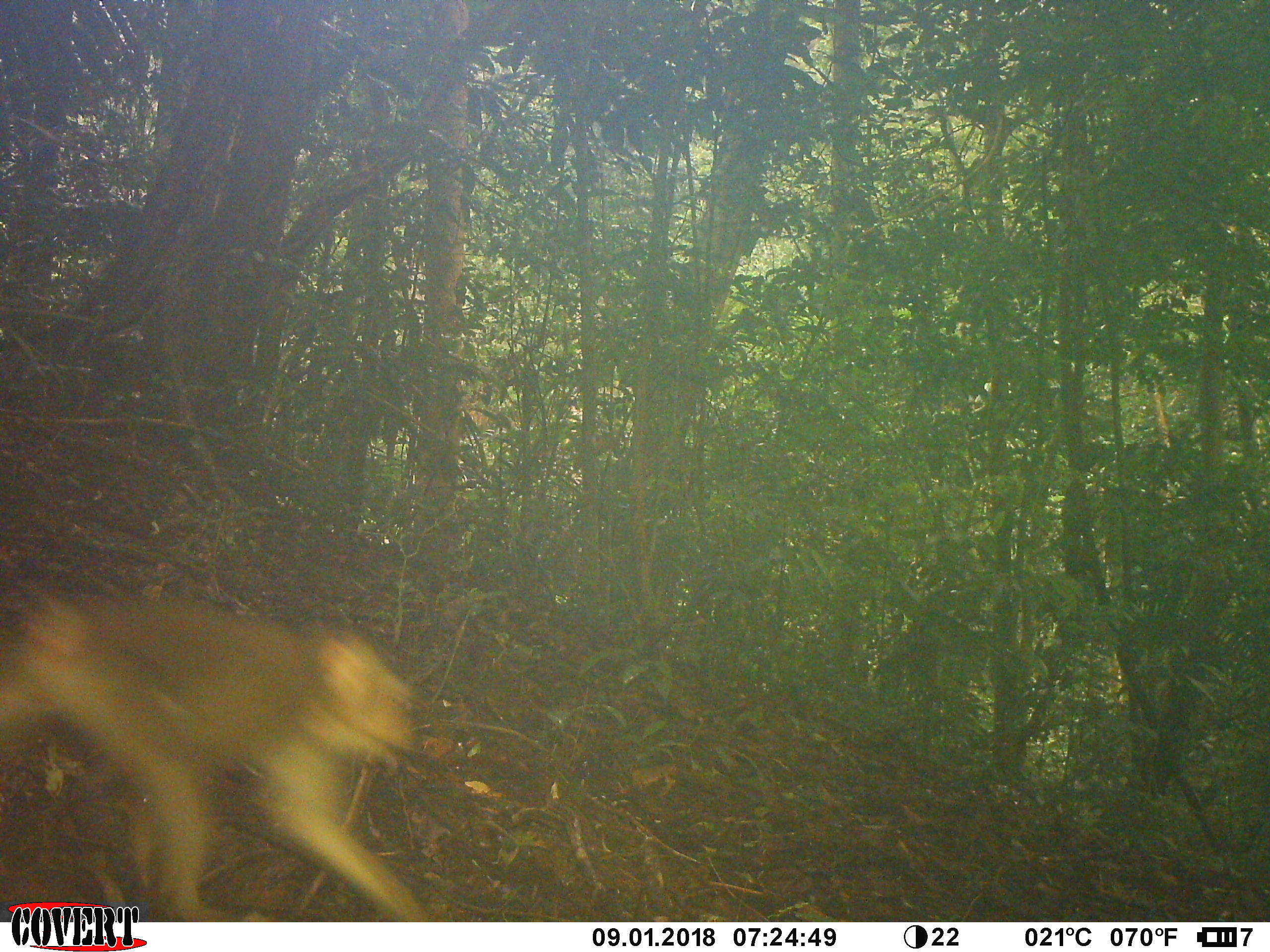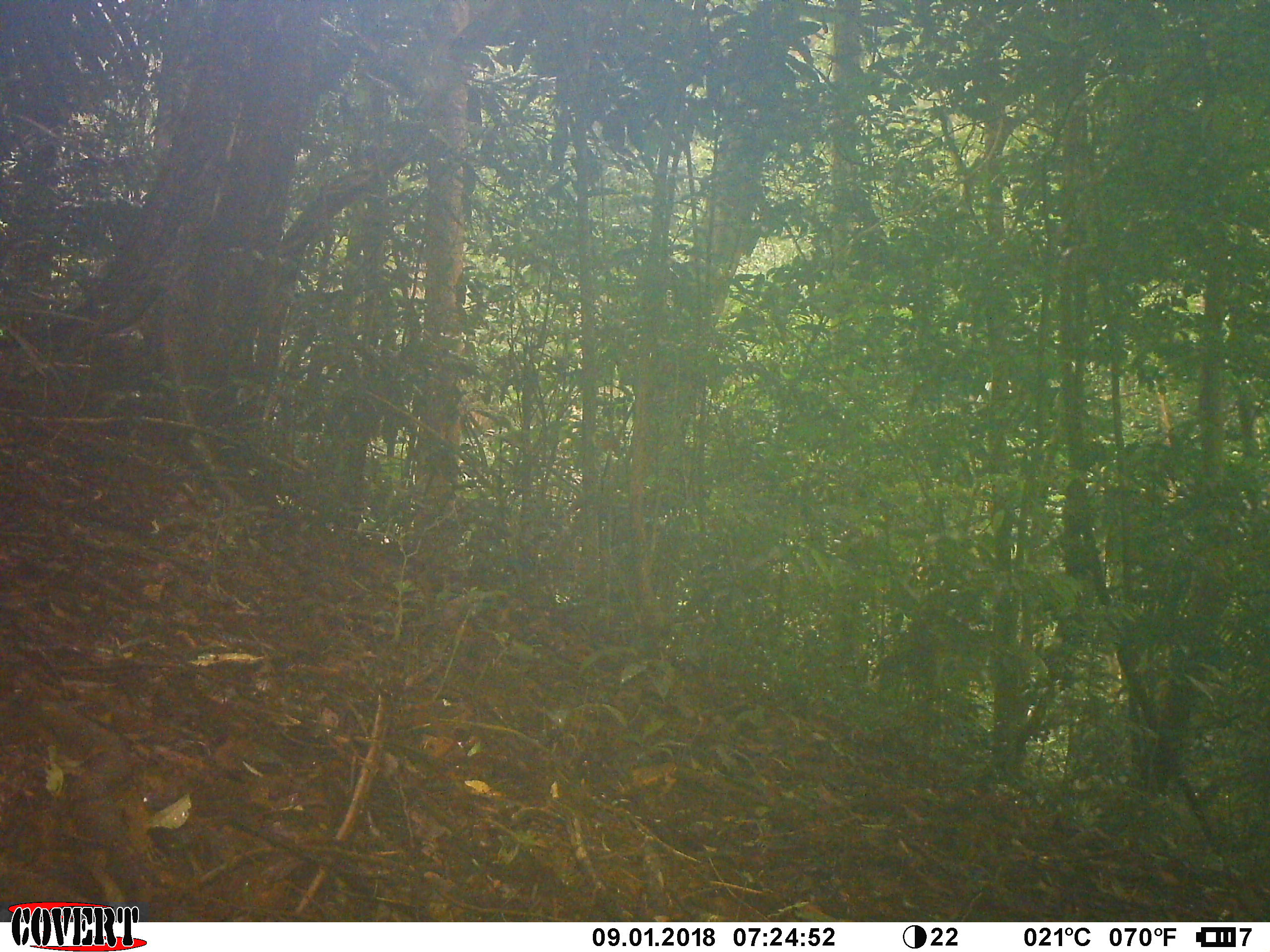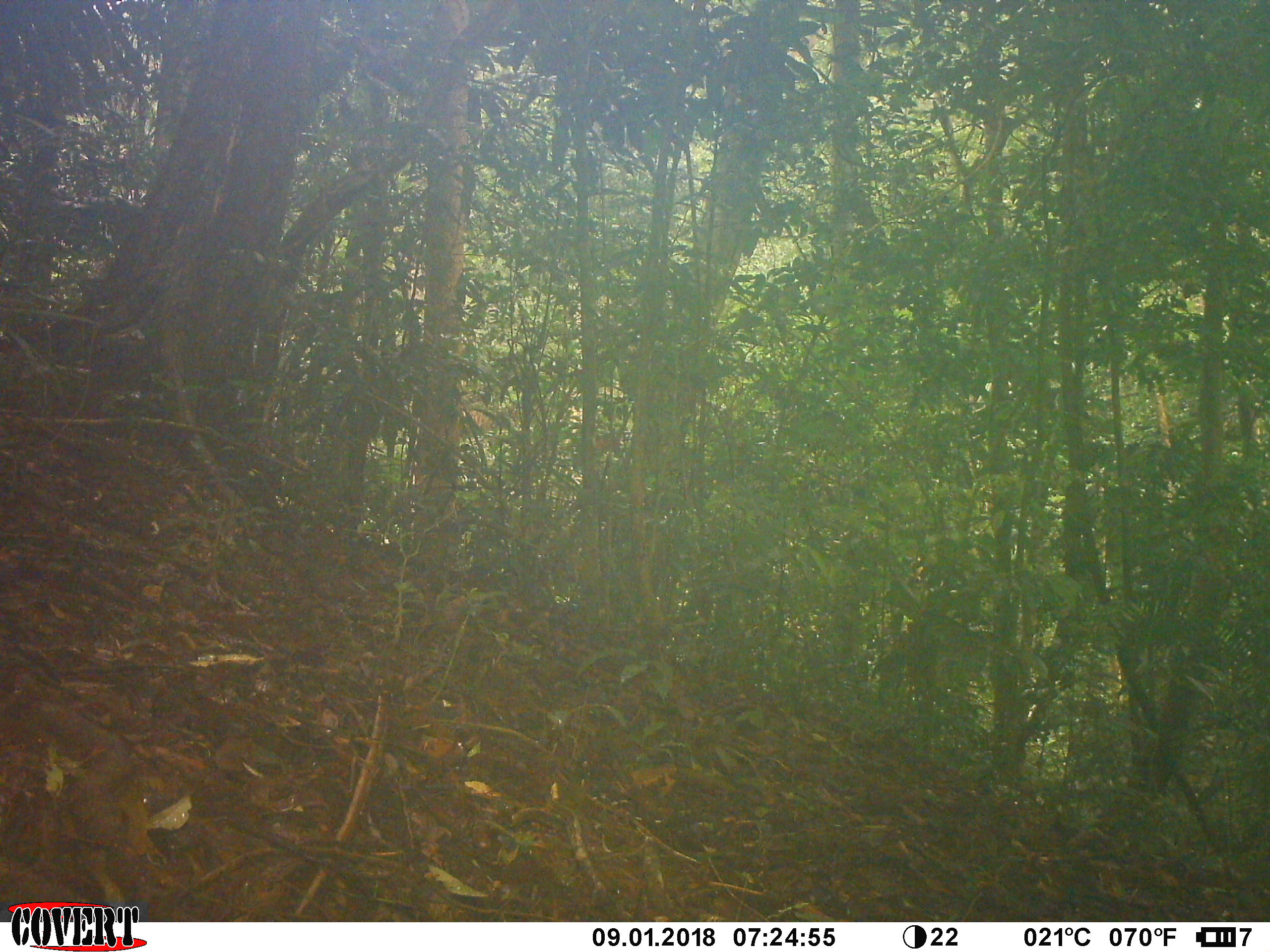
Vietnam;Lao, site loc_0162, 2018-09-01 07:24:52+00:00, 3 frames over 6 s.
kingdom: Animalia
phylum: Chordata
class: Mammalia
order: Primates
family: Cercopithecidae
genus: Macaca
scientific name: Macaca nemestrina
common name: pig-tailed macaque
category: pig tailed macaque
Pig tailed macaque (pig-tailed macaque) (Macaca nemestrina). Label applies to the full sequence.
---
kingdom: Animalia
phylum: Chordata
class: Mammalia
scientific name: Mammalia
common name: mammal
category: unidentified small mammal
Unidentified small mammal (mammal) (Mammalia). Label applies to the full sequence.